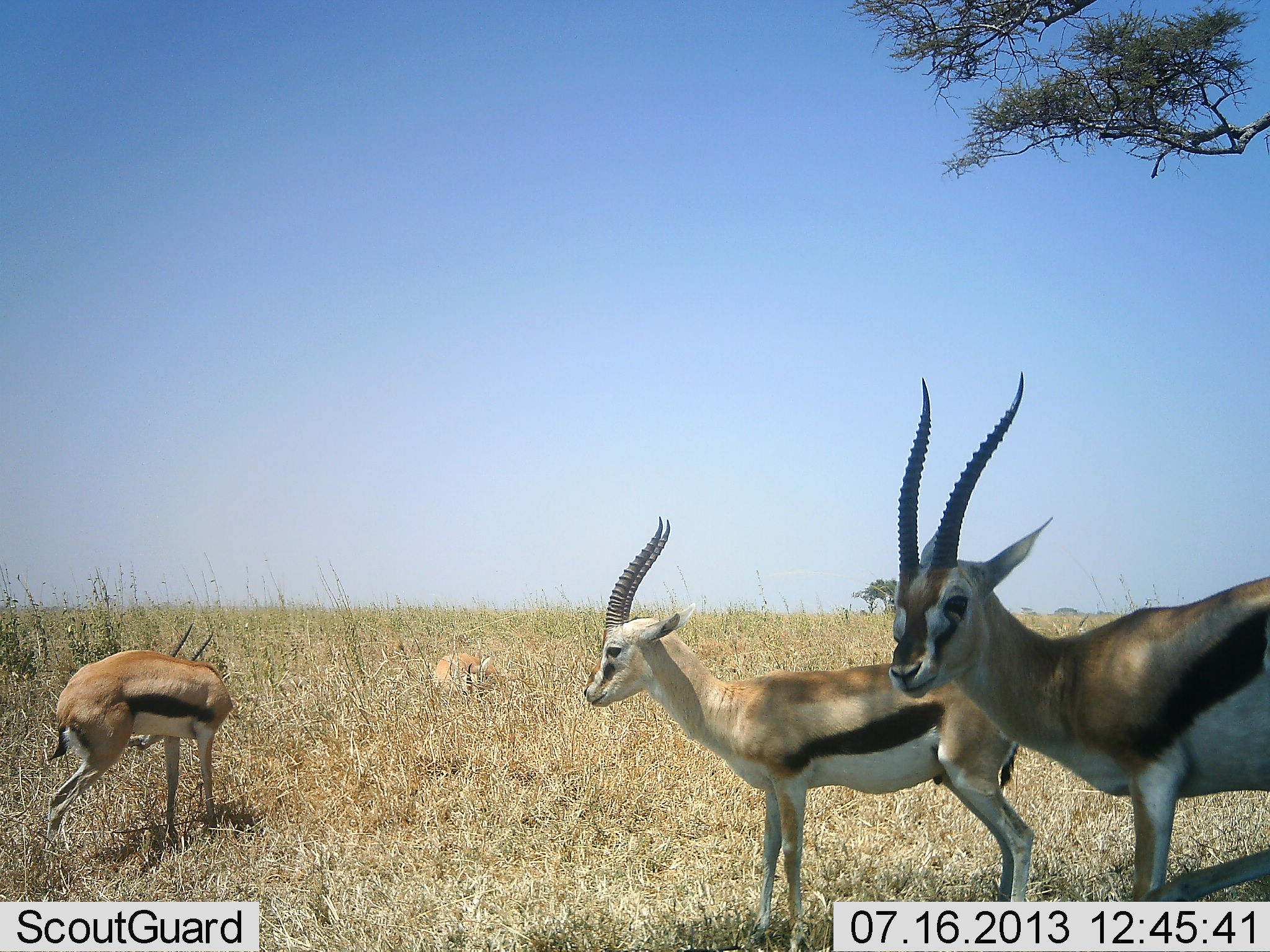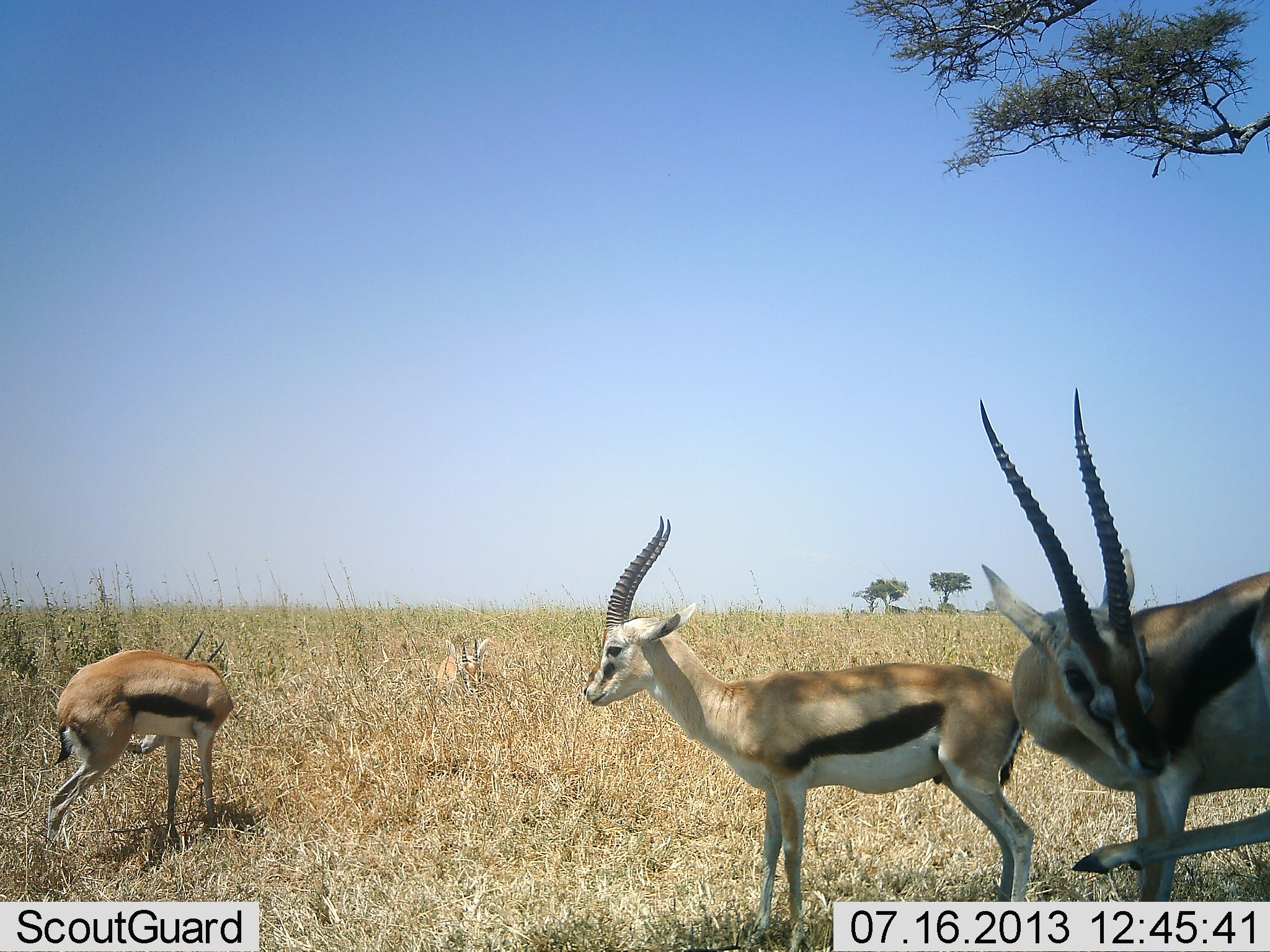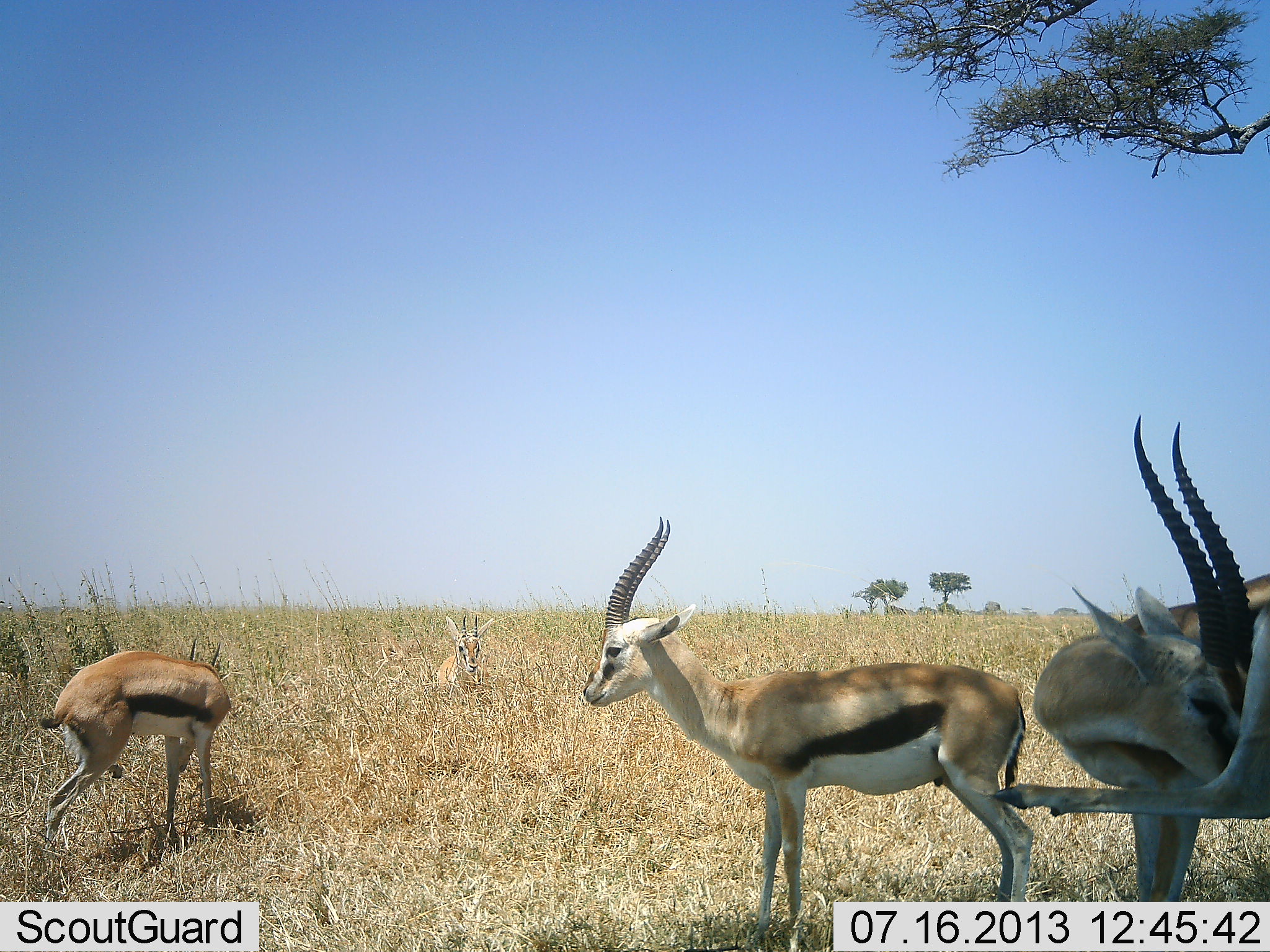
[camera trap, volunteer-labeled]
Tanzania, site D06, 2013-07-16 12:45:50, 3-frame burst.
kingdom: Animalia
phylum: Chordata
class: Mammalia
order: Artiodactyla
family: Bovidae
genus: Eudorcas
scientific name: Eudorcas thomsonii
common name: thomson's gazelle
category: gazellethomsons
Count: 4.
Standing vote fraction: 100%.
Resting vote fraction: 10%.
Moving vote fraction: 20%.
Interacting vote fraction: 0%.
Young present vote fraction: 0%.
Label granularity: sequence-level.